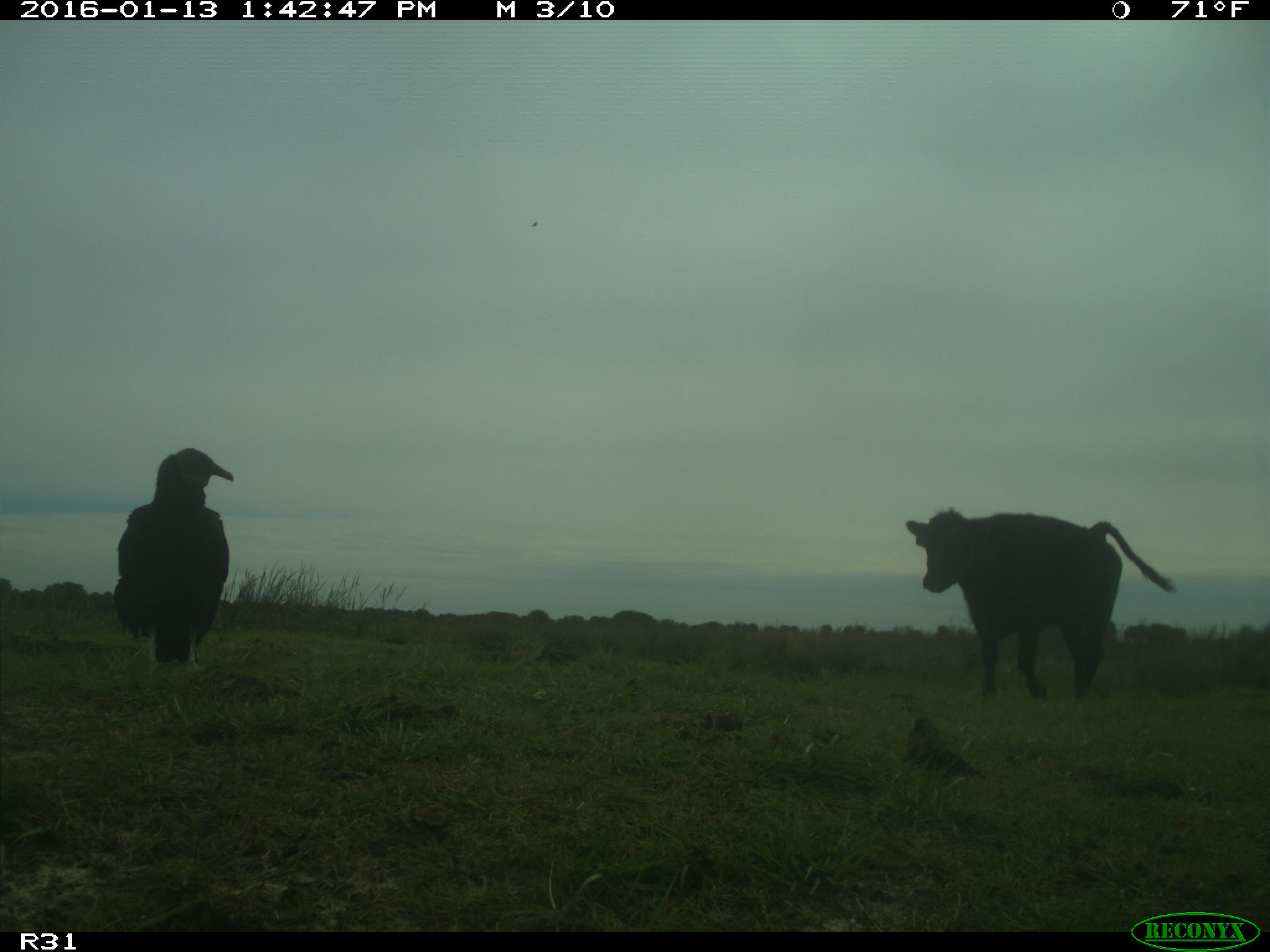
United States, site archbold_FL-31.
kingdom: Animalia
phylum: Chordata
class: Mammalia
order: Artiodactyla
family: Bovidae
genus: Bos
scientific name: Bos taurus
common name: domestic cow